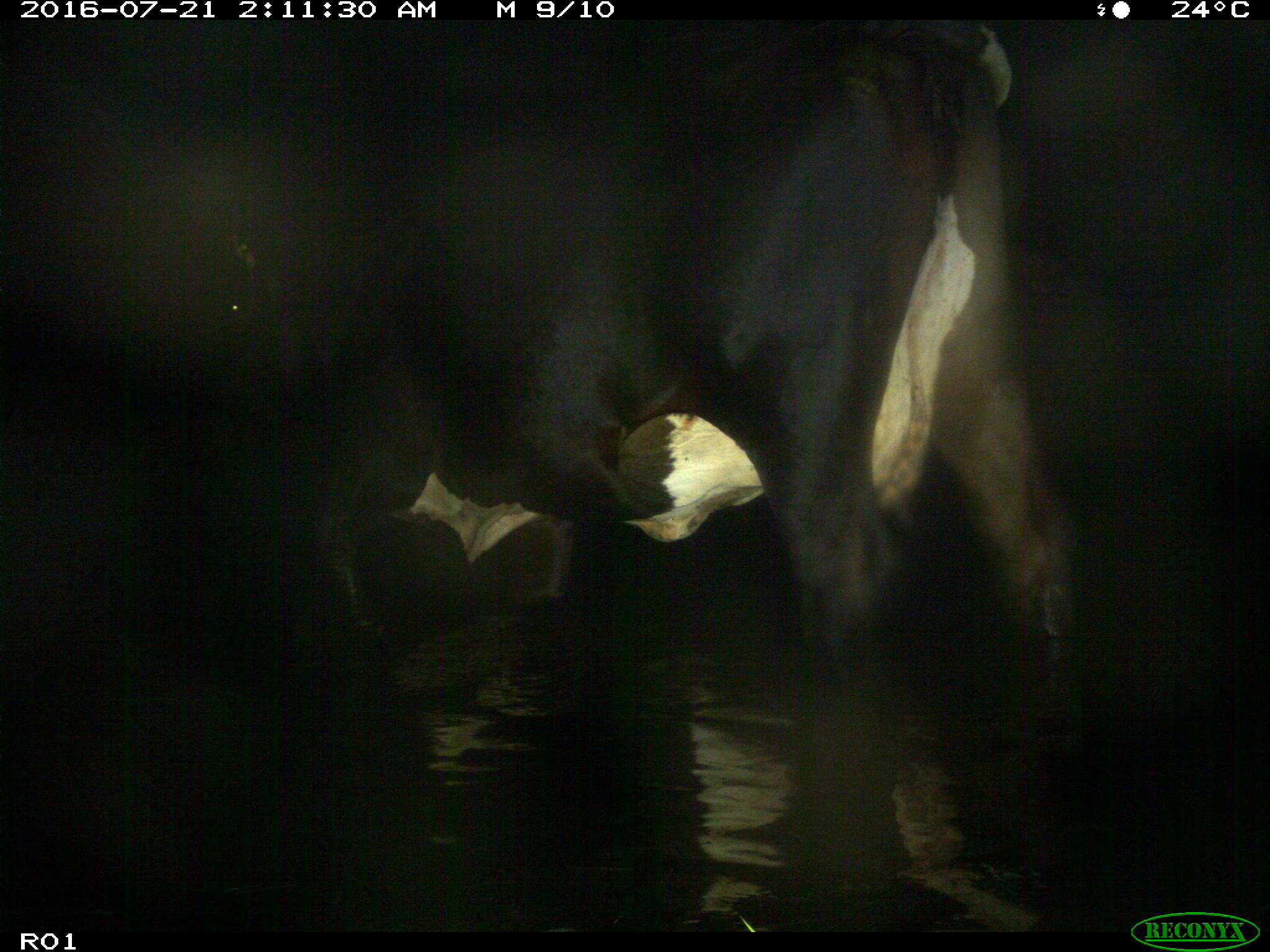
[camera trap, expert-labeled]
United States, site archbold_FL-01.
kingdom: Animalia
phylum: Chordata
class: Mammalia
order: Artiodactyla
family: Bovidae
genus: Bos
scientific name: Bos taurus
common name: domestic cow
Bos taurus (domestic cow).